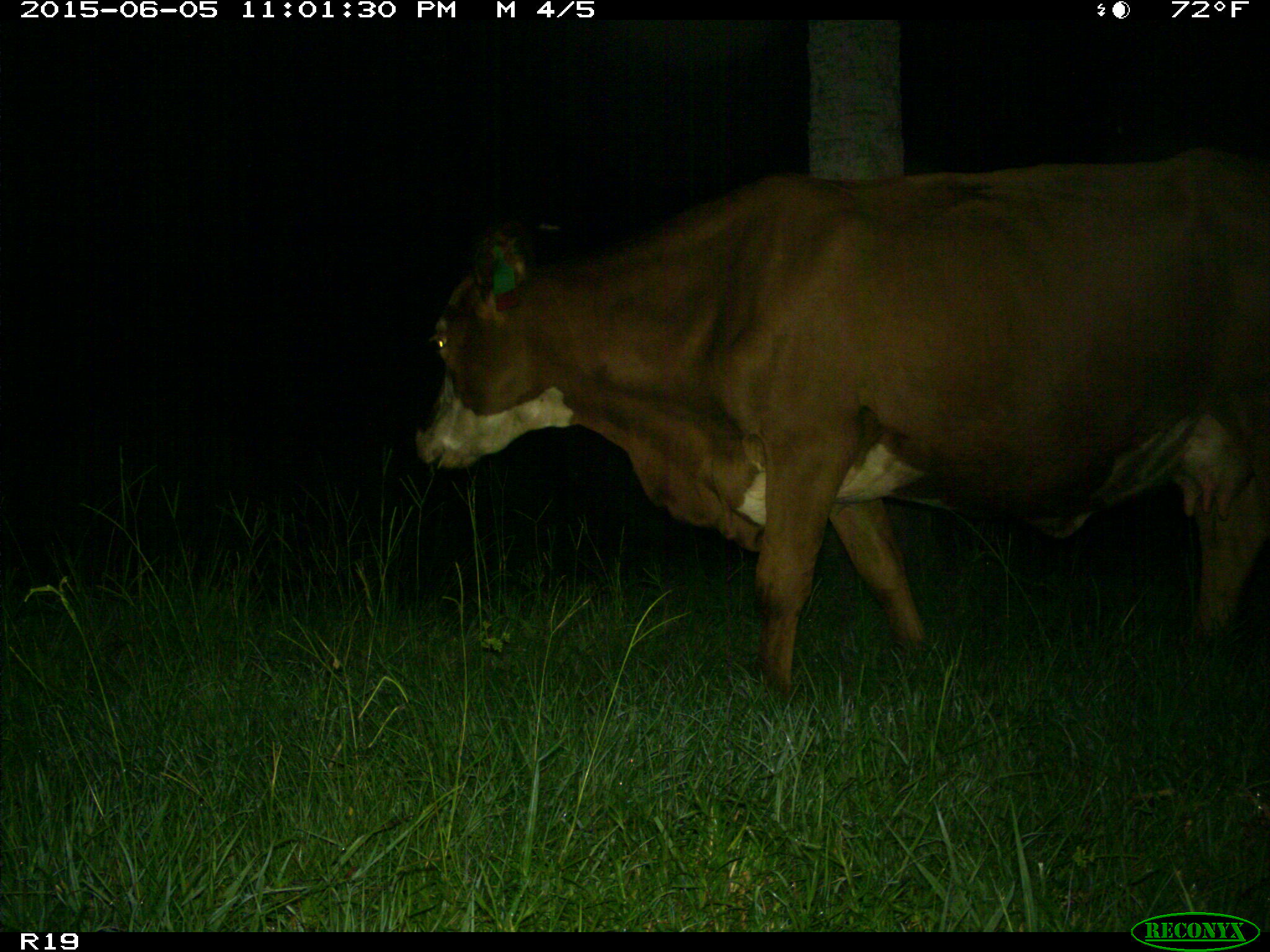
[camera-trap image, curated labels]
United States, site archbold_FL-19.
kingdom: Animalia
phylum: Chordata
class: Mammalia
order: Artiodactyla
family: Bovidae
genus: Bos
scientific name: Bos taurus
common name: domestic cow